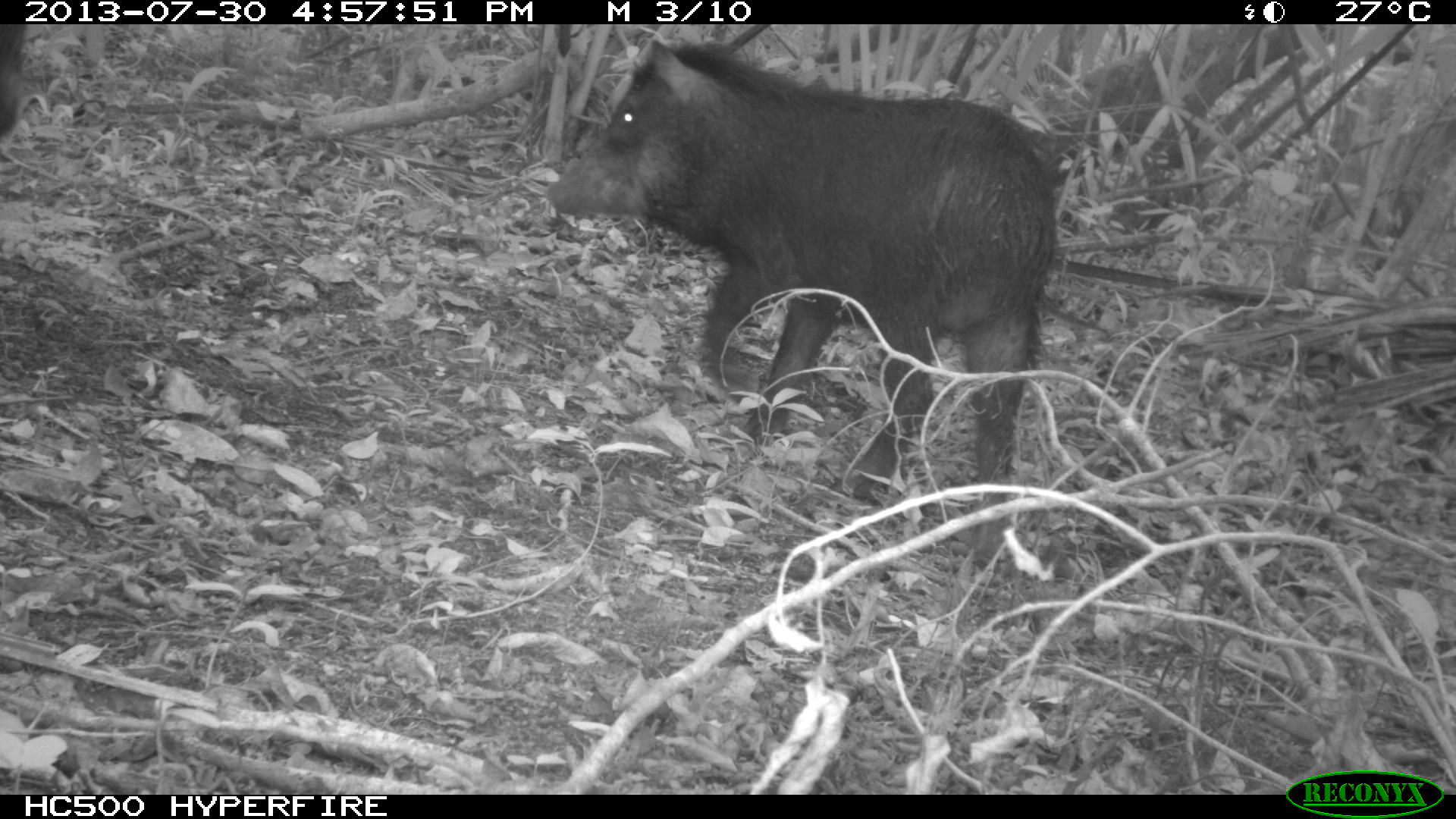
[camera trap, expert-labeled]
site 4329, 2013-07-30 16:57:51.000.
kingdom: Animalia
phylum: Chordata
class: Mammalia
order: Artiodactyla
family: Tayassuidae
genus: Tayassu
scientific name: Tayassu pecari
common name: white-lipped peccary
Tayassu pecari (white-lipped peccary), count 2.